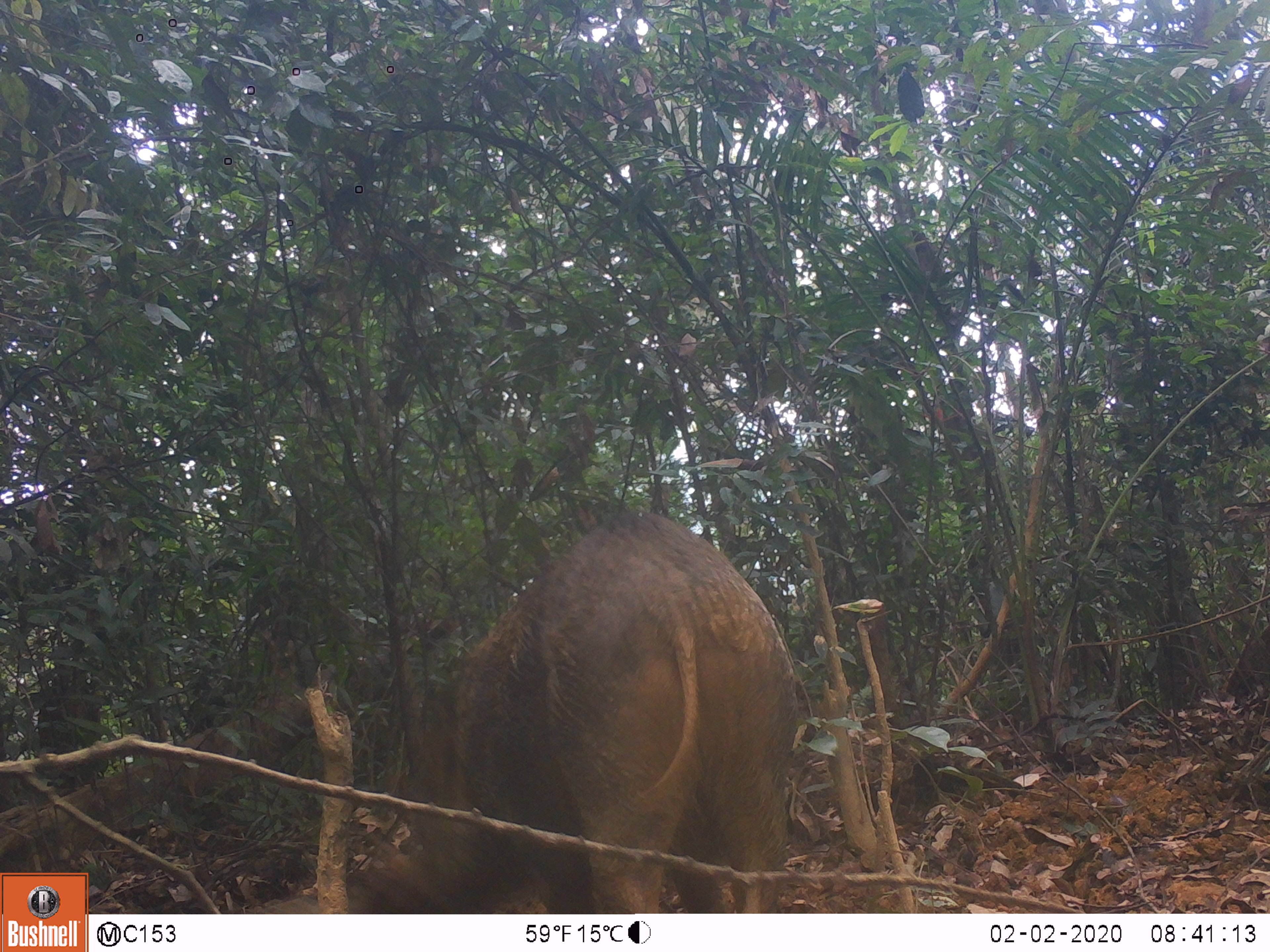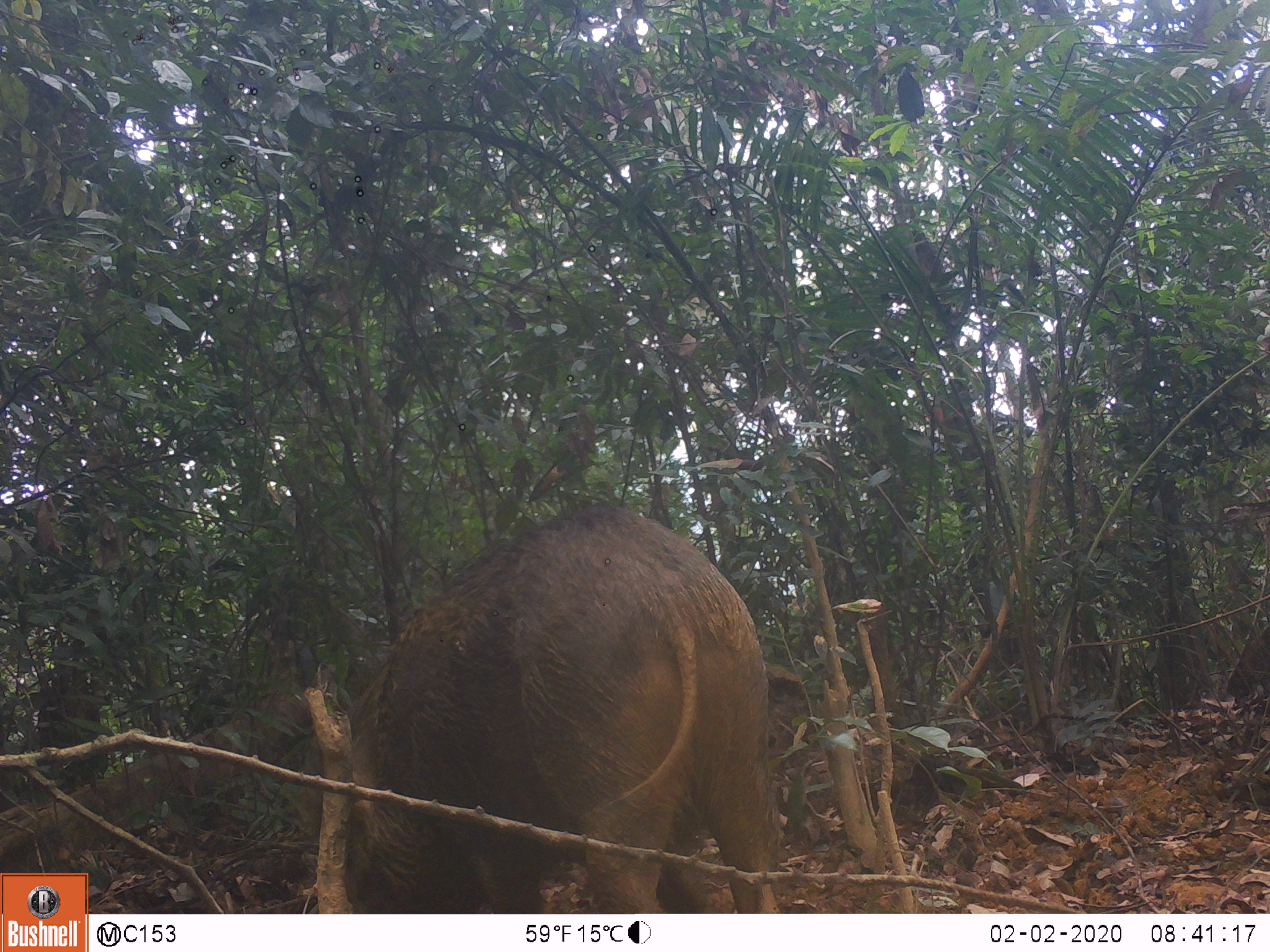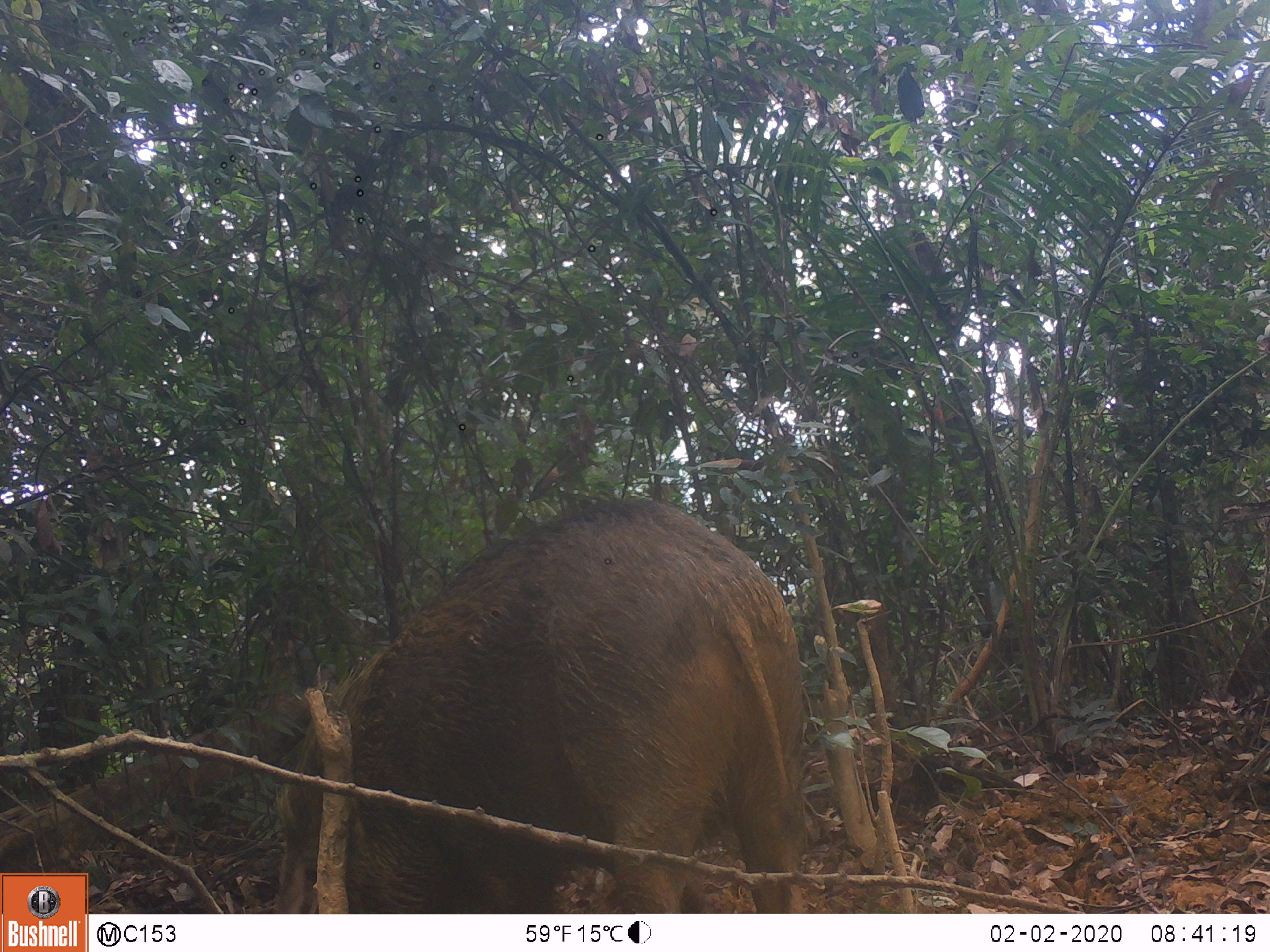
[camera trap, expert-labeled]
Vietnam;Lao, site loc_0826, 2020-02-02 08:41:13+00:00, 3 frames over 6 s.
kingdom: Animalia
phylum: Chordata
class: Mammalia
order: Artiodactyla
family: Suidae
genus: Sus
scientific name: Sus scrofa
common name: eurasian wild pig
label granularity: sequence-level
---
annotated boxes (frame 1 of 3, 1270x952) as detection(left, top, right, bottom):
eurasian wild pig: detection(346, 507, 799, 914)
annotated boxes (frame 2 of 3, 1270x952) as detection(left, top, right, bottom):
eurasian wild pig: detection(297, 506, 777, 914)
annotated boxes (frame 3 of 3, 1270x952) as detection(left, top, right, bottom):
eurasian wild pig: detection(270, 496, 807, 914)